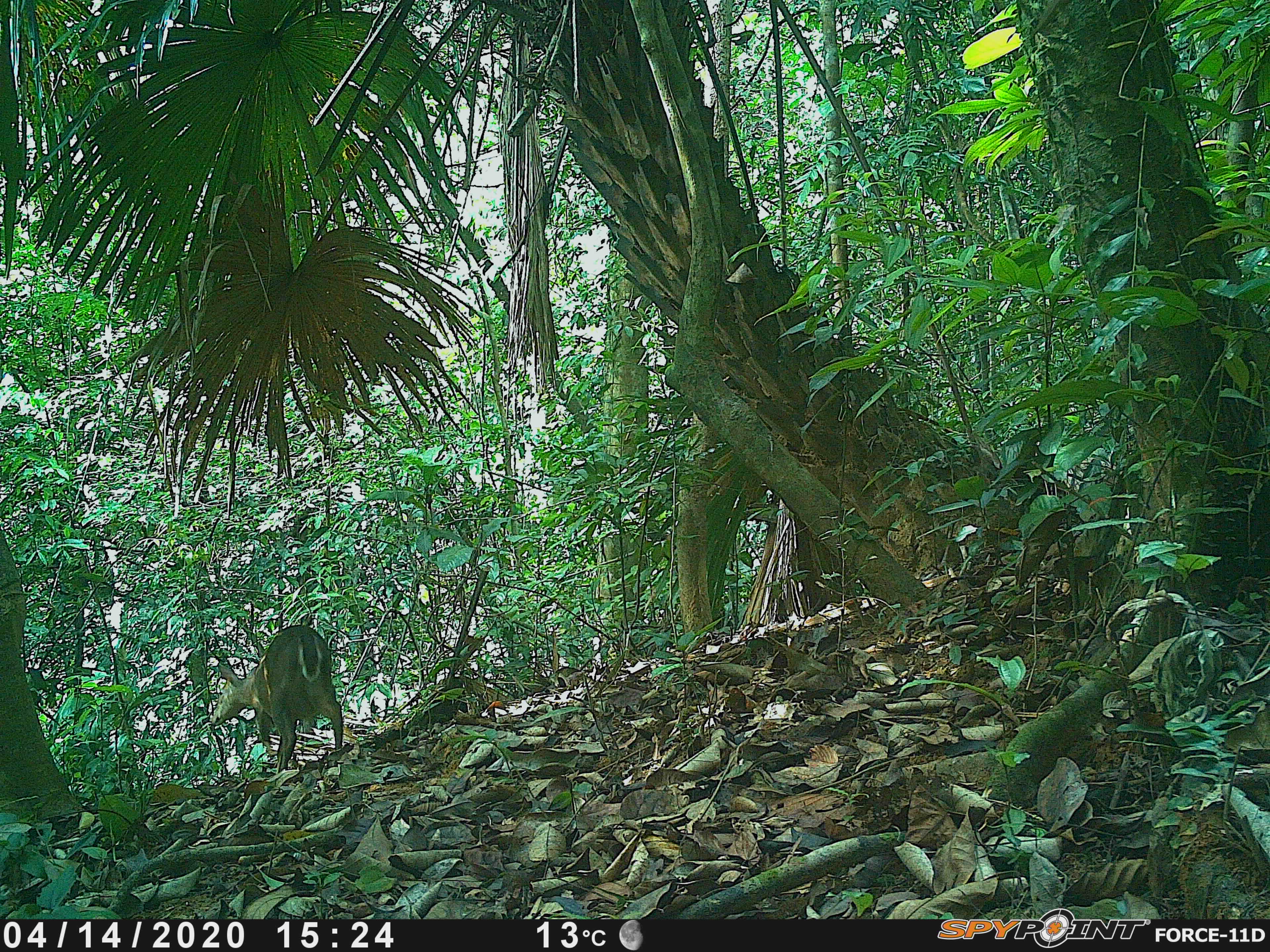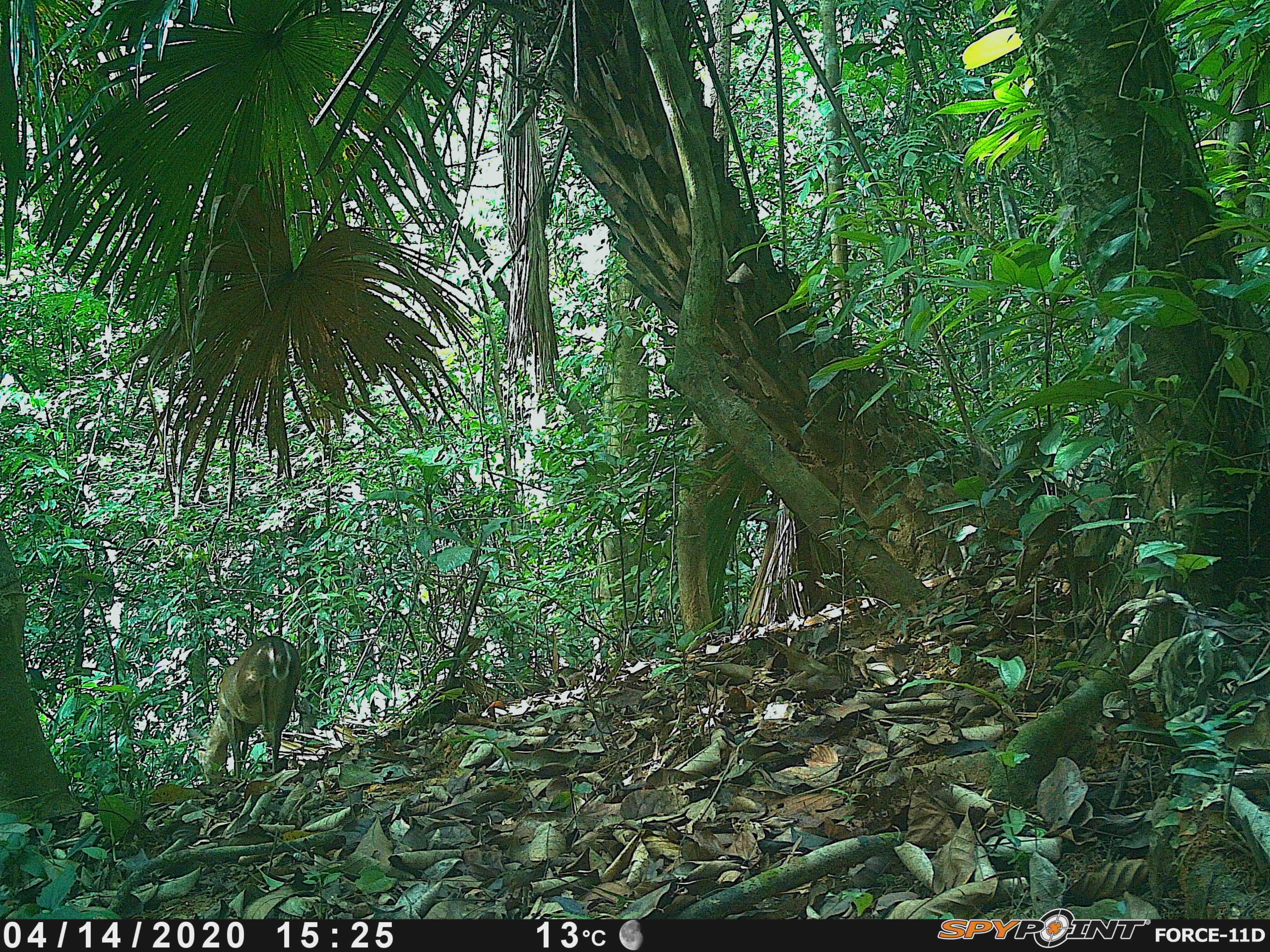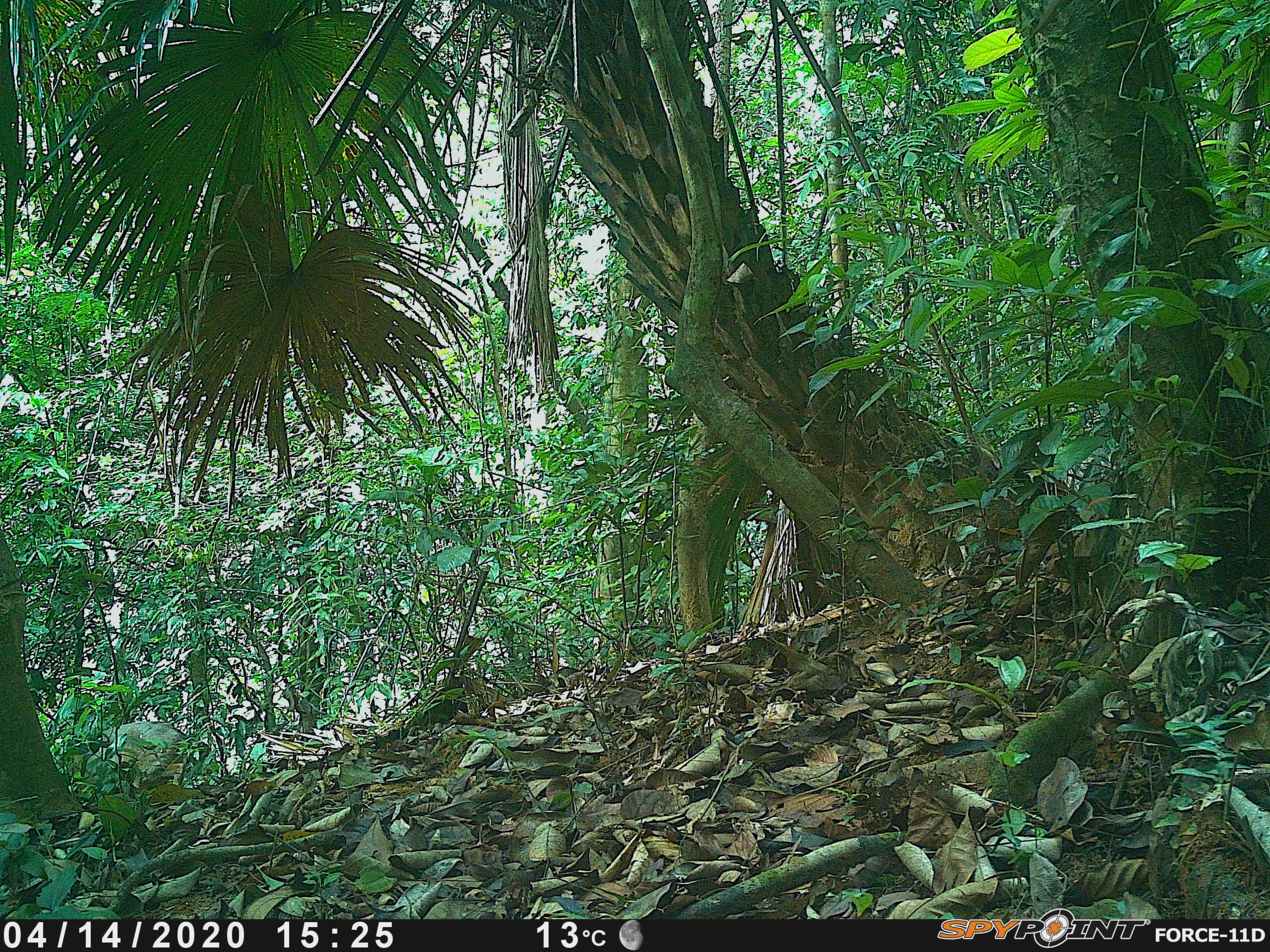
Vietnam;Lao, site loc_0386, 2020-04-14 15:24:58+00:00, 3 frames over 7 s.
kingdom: Animalia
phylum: Chordata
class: Mammalia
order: Artiodactyla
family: Cervidae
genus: Muntiacus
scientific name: Muntiacus vuquangensis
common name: large-antlered muntjac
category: large antlered muntjac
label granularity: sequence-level